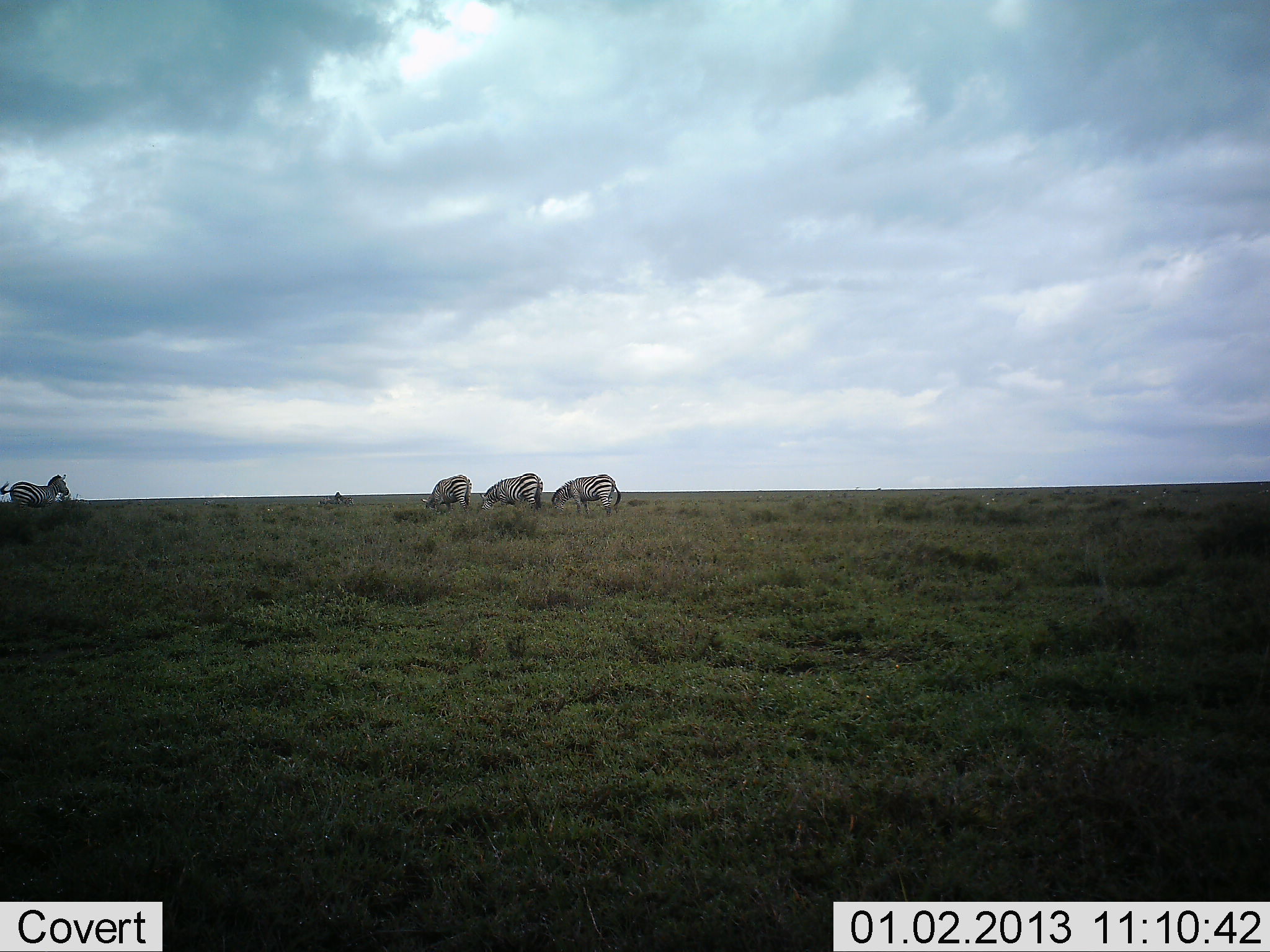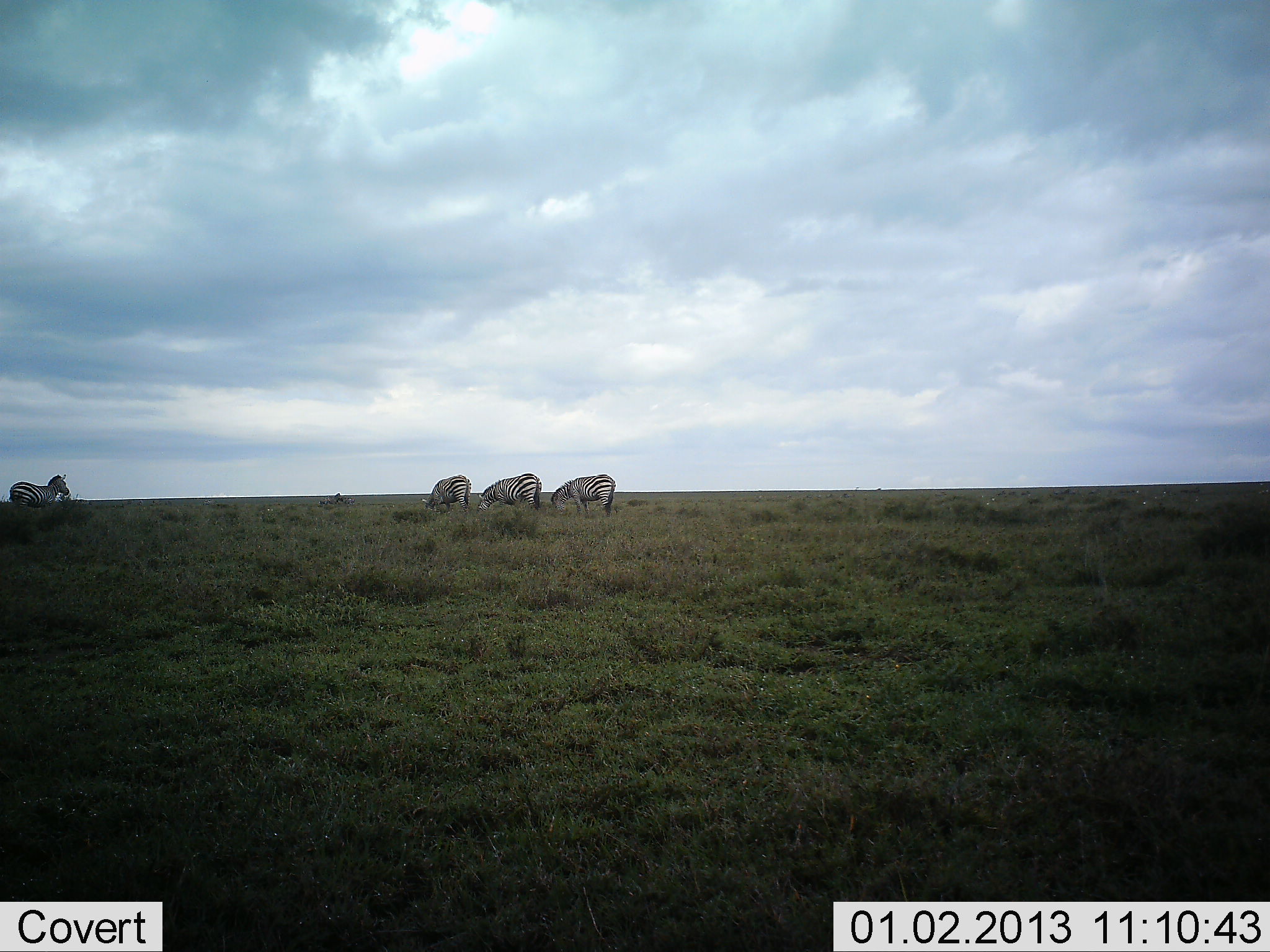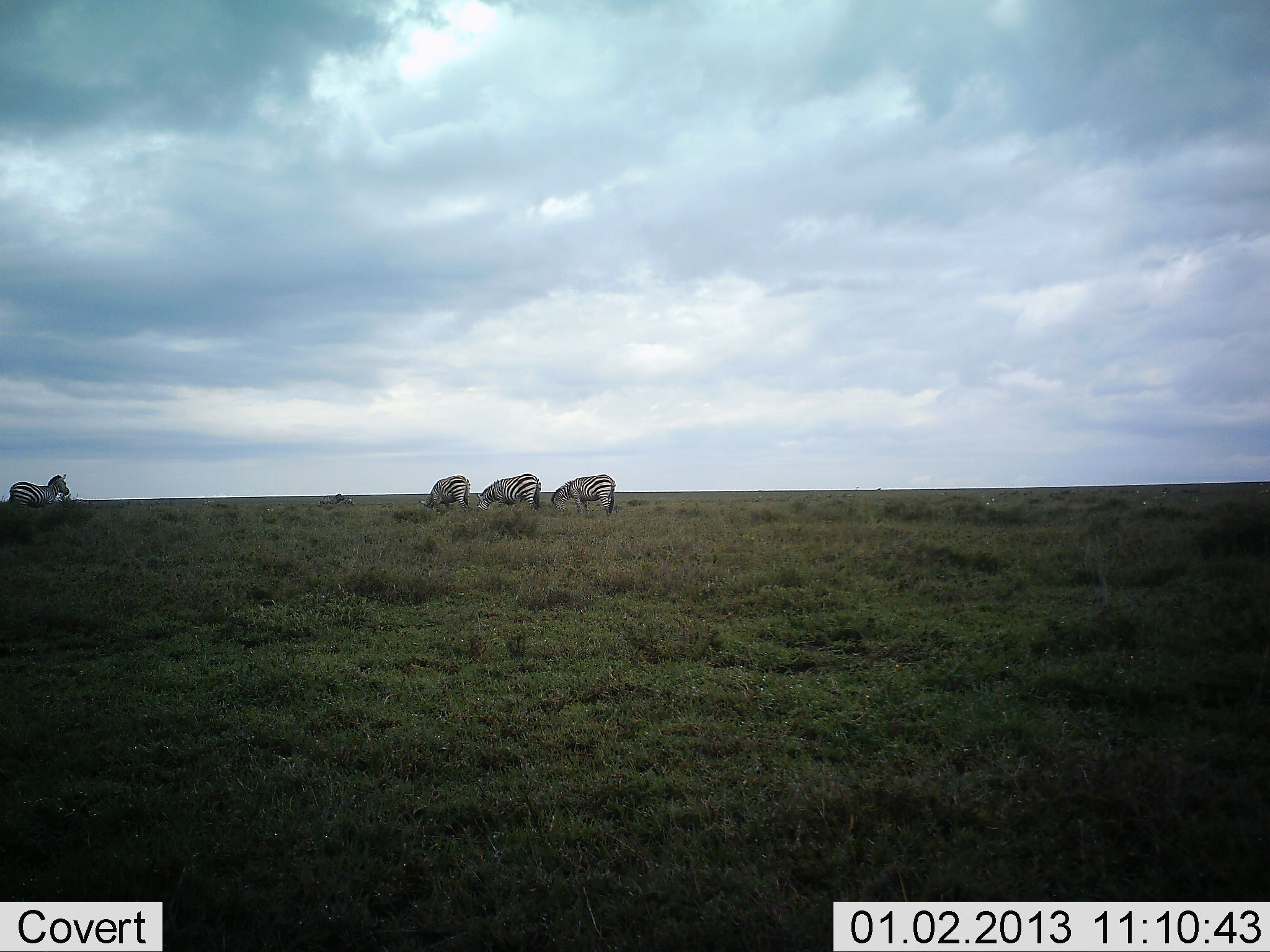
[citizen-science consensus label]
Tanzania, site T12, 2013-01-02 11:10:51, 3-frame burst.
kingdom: Animalia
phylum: Chordata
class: Mammalia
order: Perissodactyla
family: Equidae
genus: Equus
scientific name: Equus quagga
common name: plains zebra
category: zebra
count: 4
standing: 50%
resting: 0%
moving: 0%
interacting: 0%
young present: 0%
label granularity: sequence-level